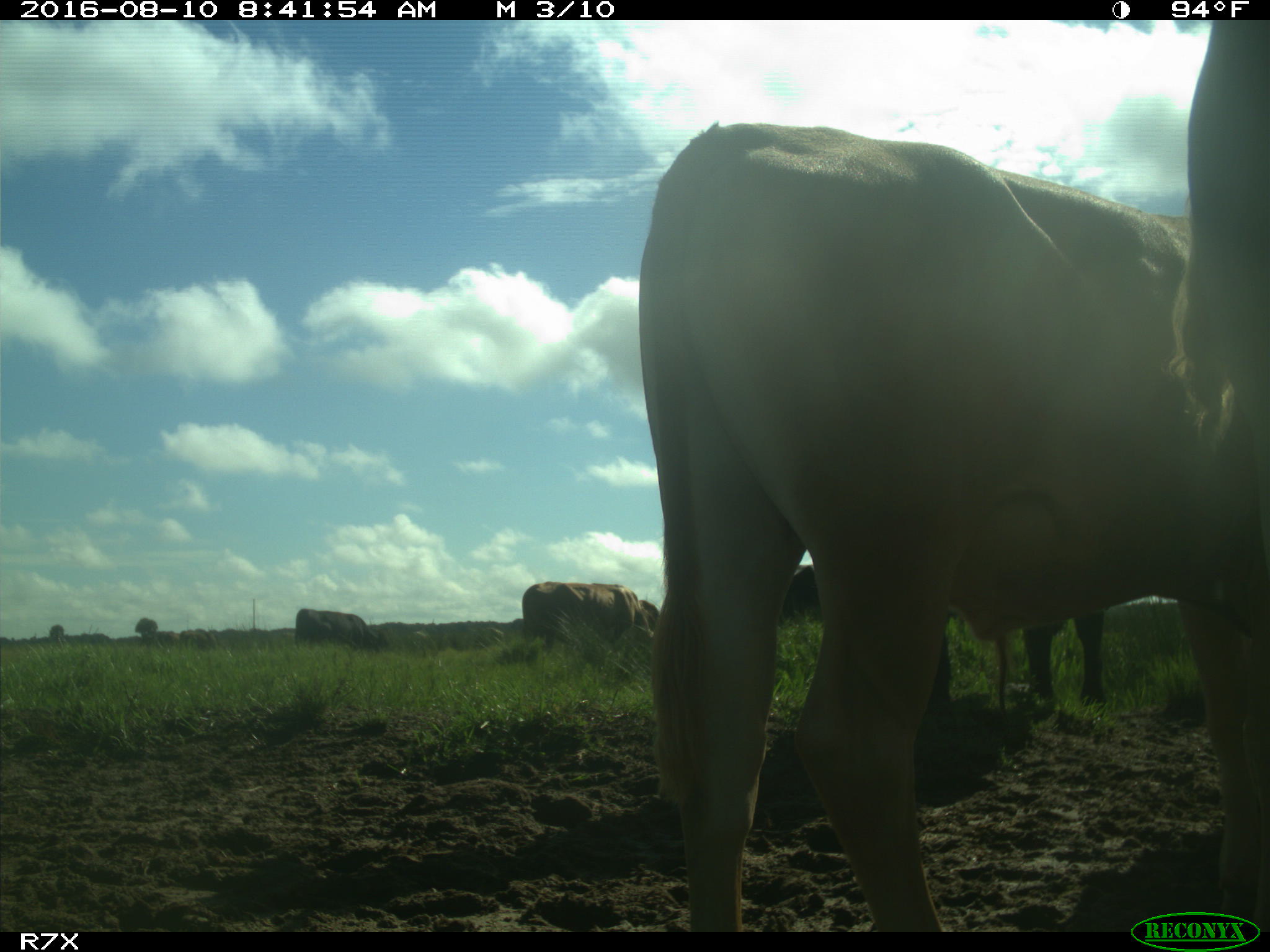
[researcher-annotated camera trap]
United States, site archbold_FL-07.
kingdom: Animalia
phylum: Chordata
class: Mammalia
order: Artiodactyla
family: Bovidae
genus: Bos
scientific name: Bos taurus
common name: domestic cow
Bos taurus (domestic cow).